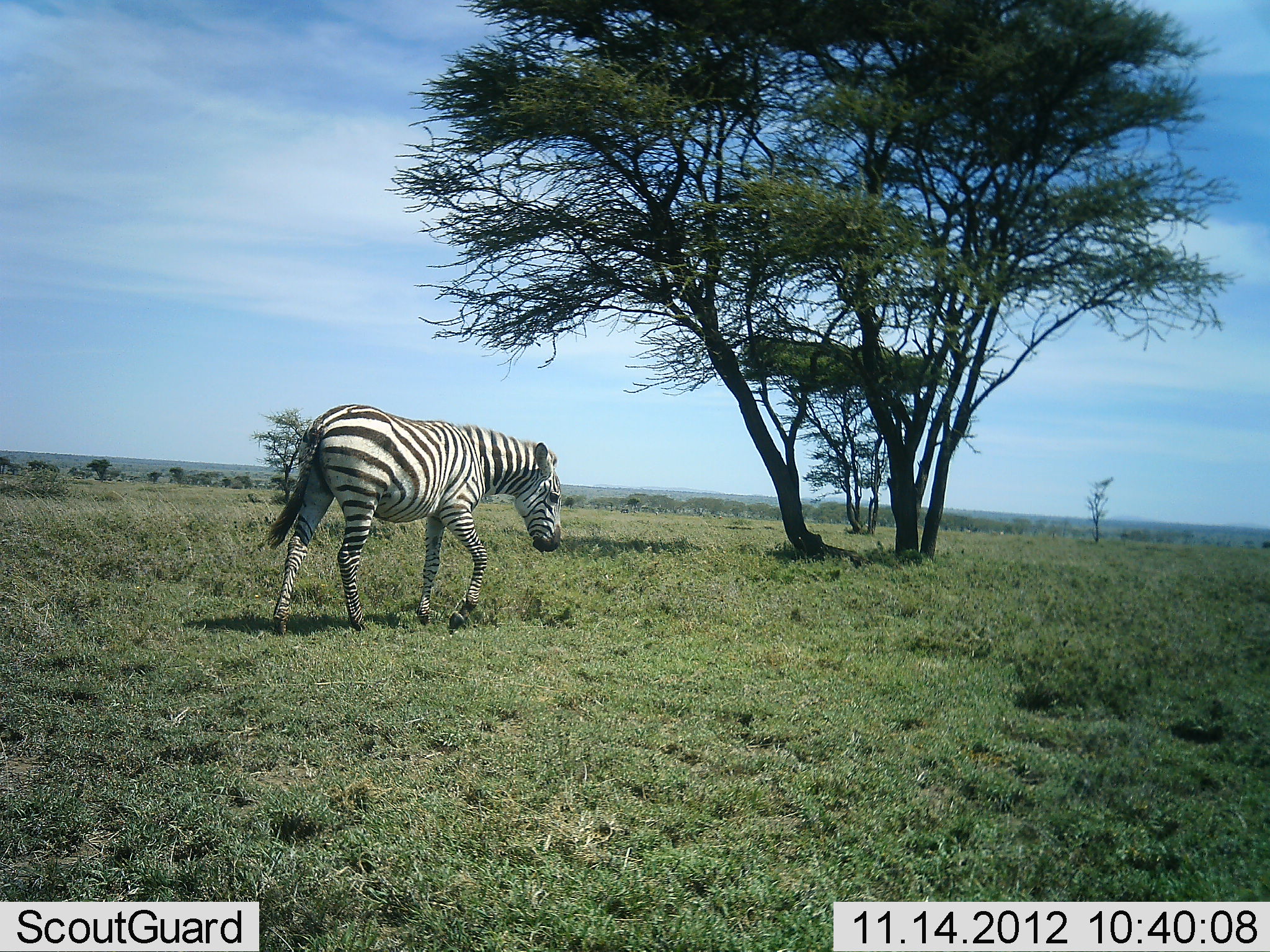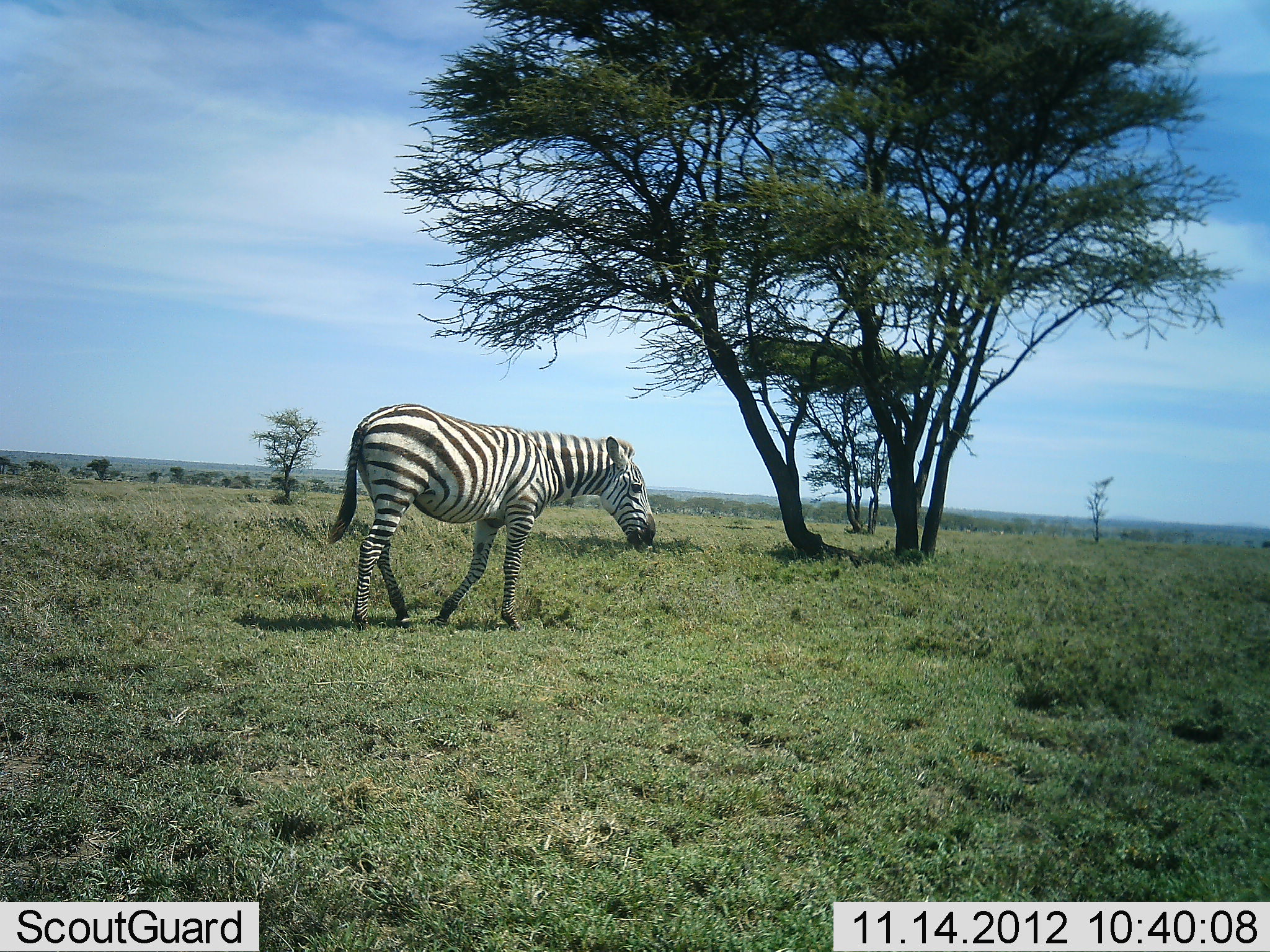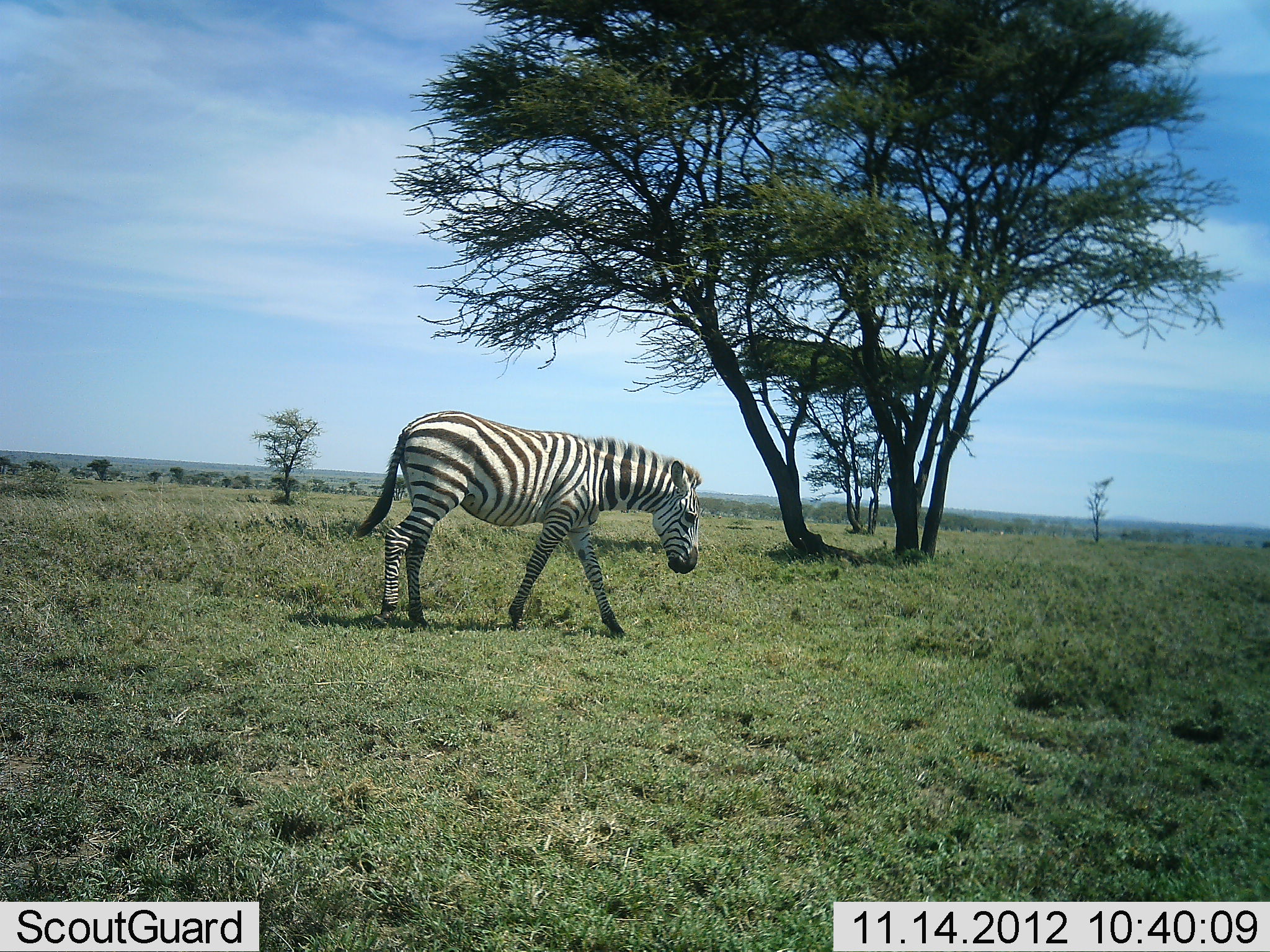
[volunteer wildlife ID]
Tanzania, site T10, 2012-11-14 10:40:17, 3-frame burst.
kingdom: Animalia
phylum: Chordata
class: Mammalia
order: Perissodactyla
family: Equidae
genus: Equus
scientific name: Equus quagga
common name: plains zebra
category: zebra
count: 1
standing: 10%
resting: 0%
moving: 100%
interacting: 0%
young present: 0%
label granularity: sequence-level